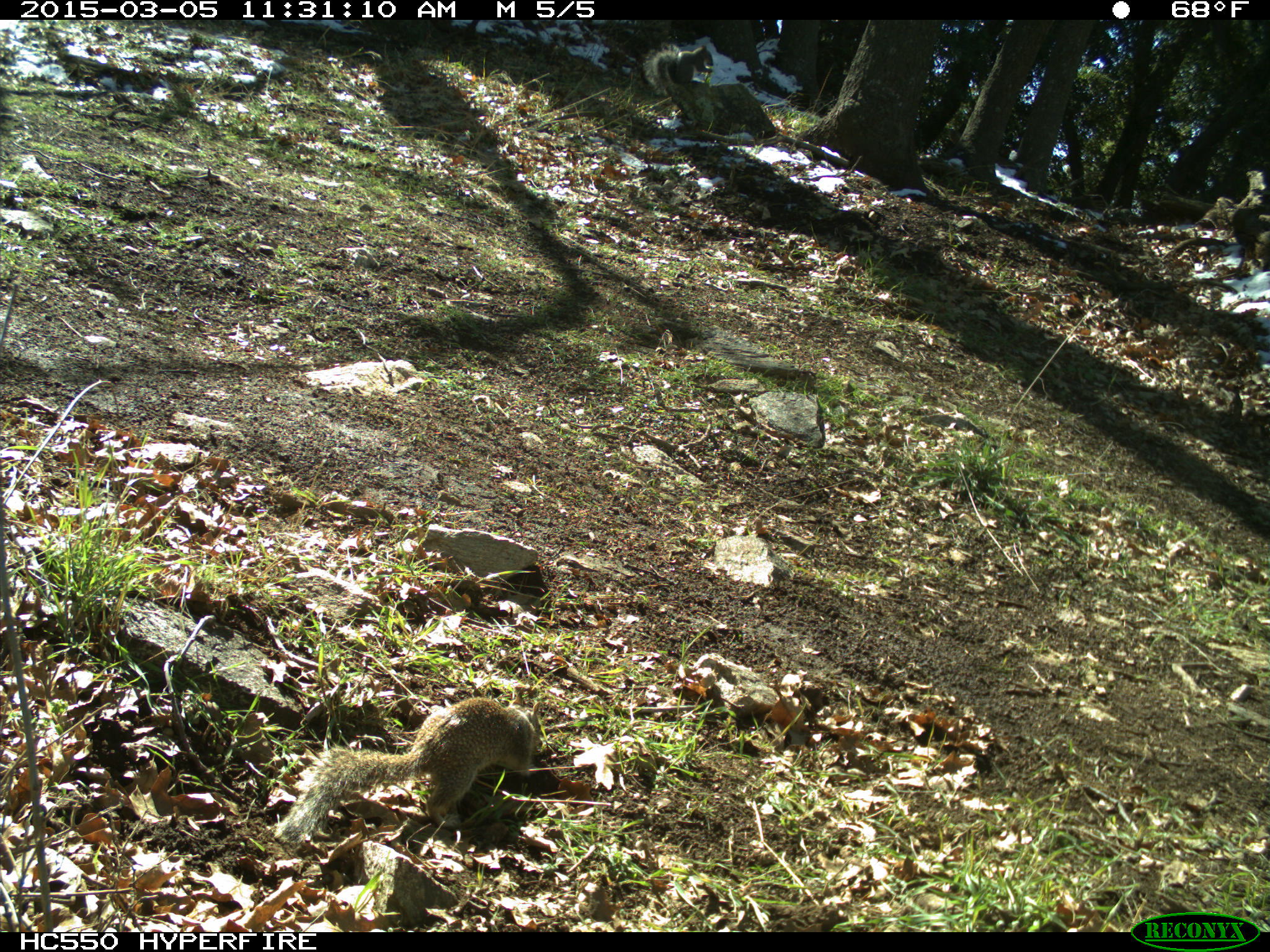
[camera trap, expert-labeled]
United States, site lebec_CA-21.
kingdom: Animalia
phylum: Chordata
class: Mammalia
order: Rodentia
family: Sciuridae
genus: Sciurus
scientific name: Sciurus carolinensis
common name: eastern gray squirrel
Sciurus carolinensis (eastern gray squirrel).